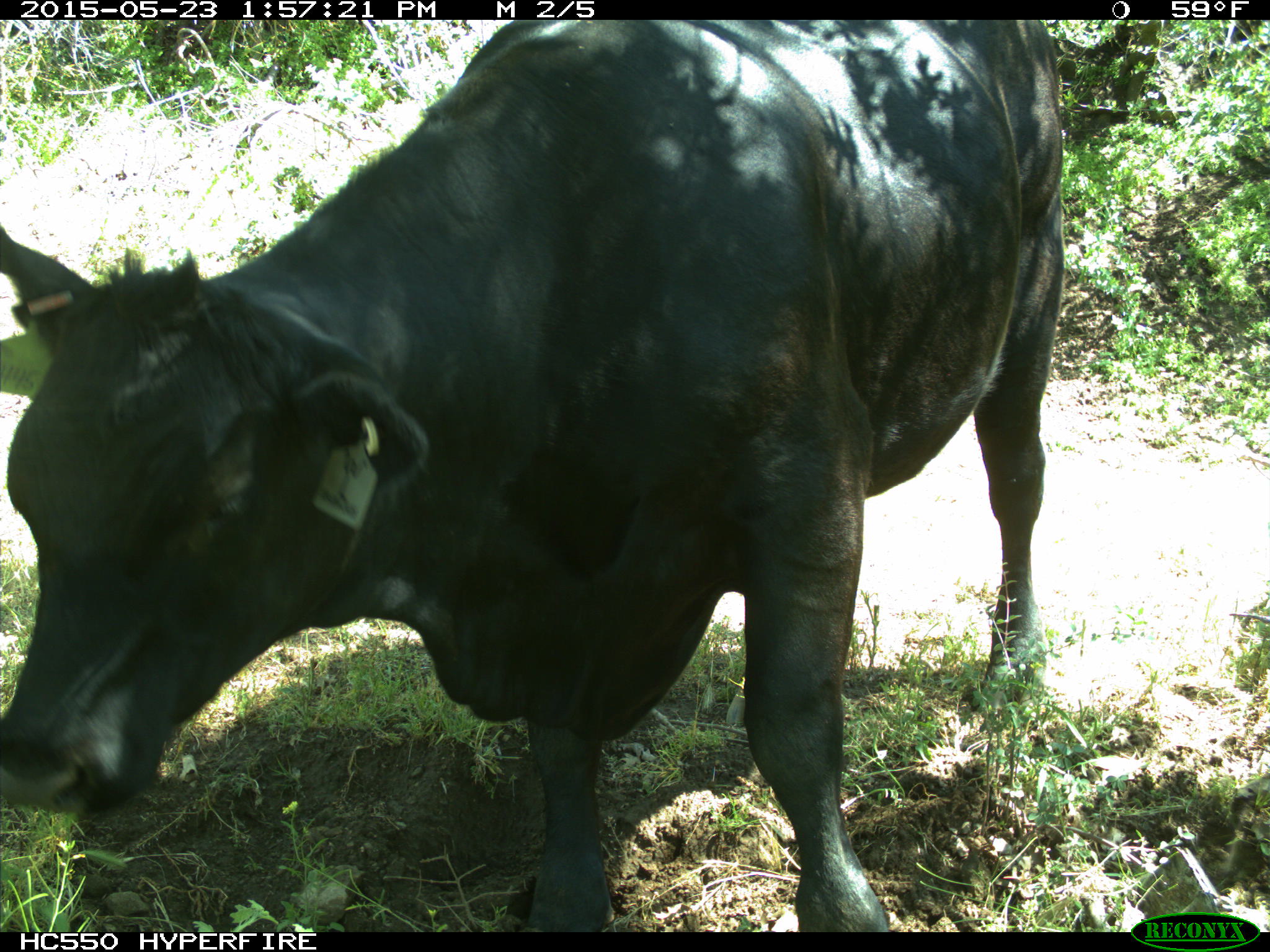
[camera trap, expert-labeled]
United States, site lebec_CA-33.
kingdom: Animalia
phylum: Chordata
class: Mammalia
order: Artiodactyla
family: Bovidae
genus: Bos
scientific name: Bos taurus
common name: domestic cow